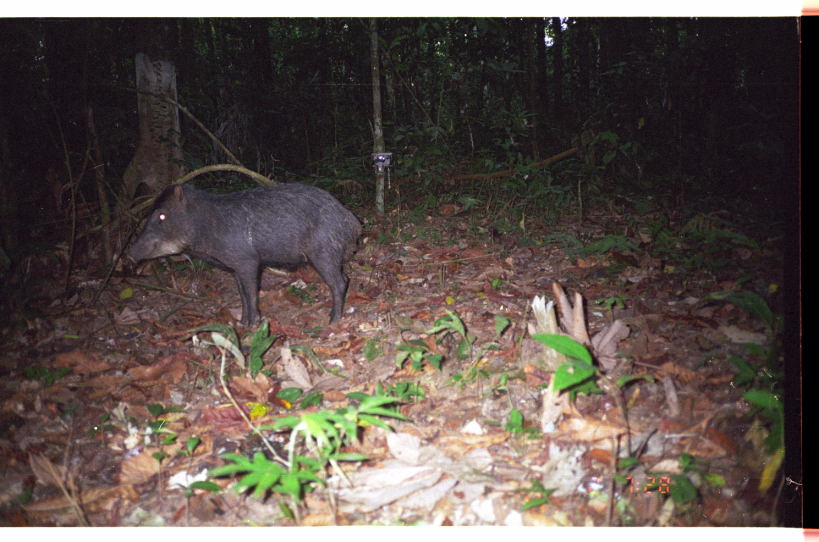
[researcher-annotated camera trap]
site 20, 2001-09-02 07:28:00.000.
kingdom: Animalia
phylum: Chordata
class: Mammalia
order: Artiodactyla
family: Tayassuidae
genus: Tayassu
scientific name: Tayassu pecari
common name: white-lipped peccary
Tayassu pecari (white-lipped peccary).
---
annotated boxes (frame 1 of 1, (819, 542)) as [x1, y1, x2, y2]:
tayassu pecari: [123, 179, 363, 329]